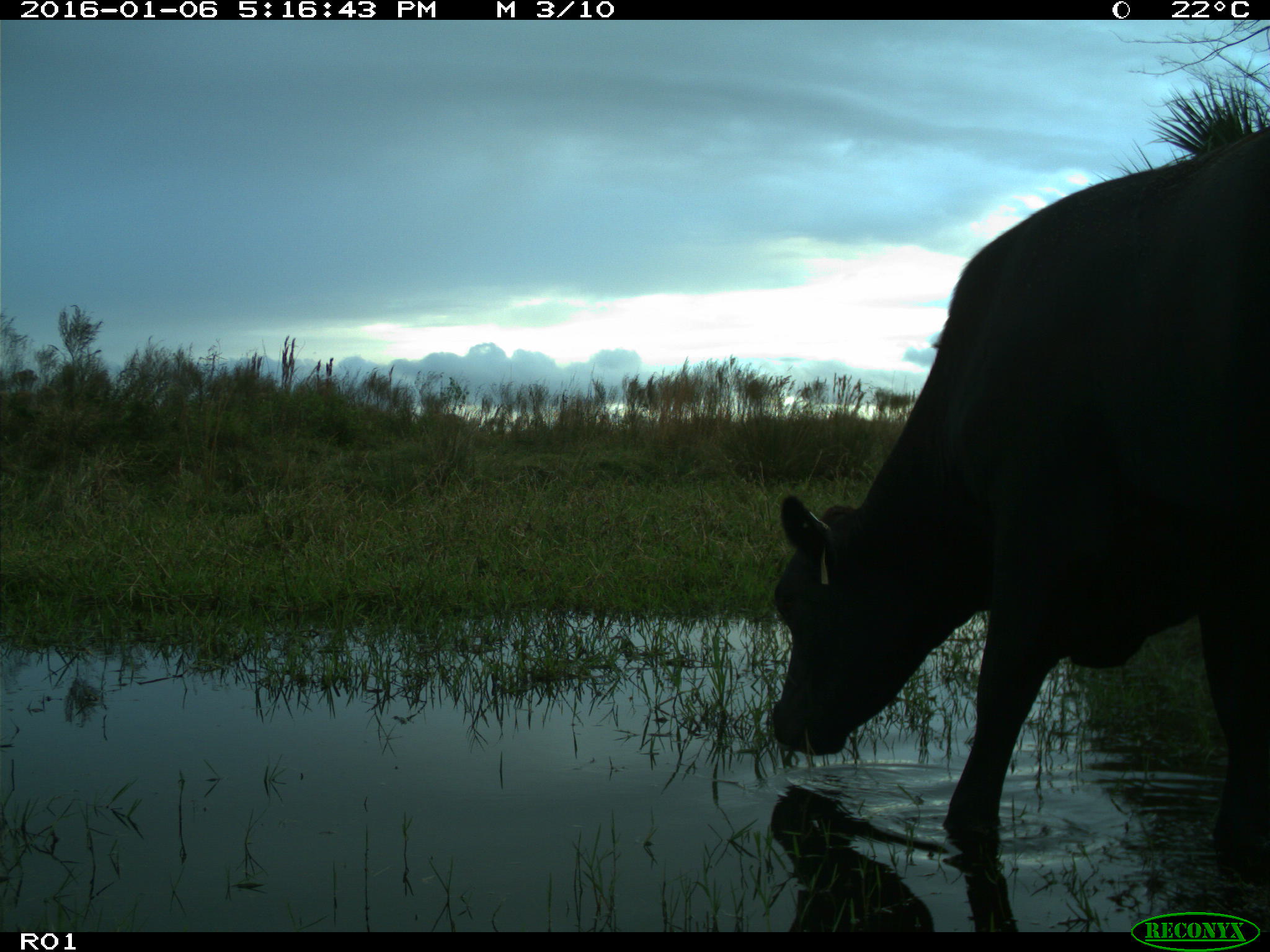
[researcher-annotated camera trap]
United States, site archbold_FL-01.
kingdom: Animalia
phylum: Chordata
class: Mammalia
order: Artiodactyla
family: Bovidae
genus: Bos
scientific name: Bos taurus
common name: domestic cow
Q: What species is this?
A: Bos taurus (domestic cow).